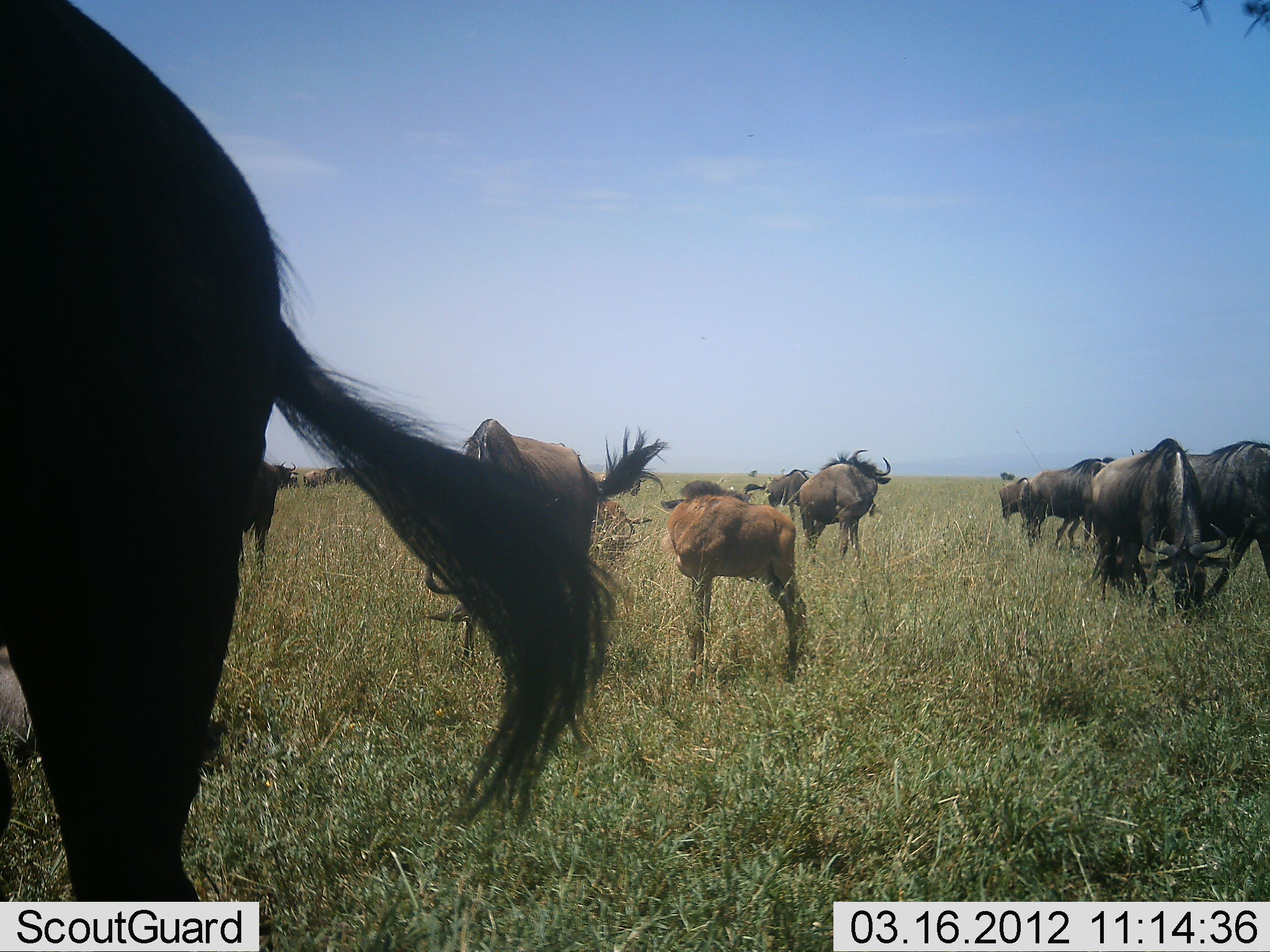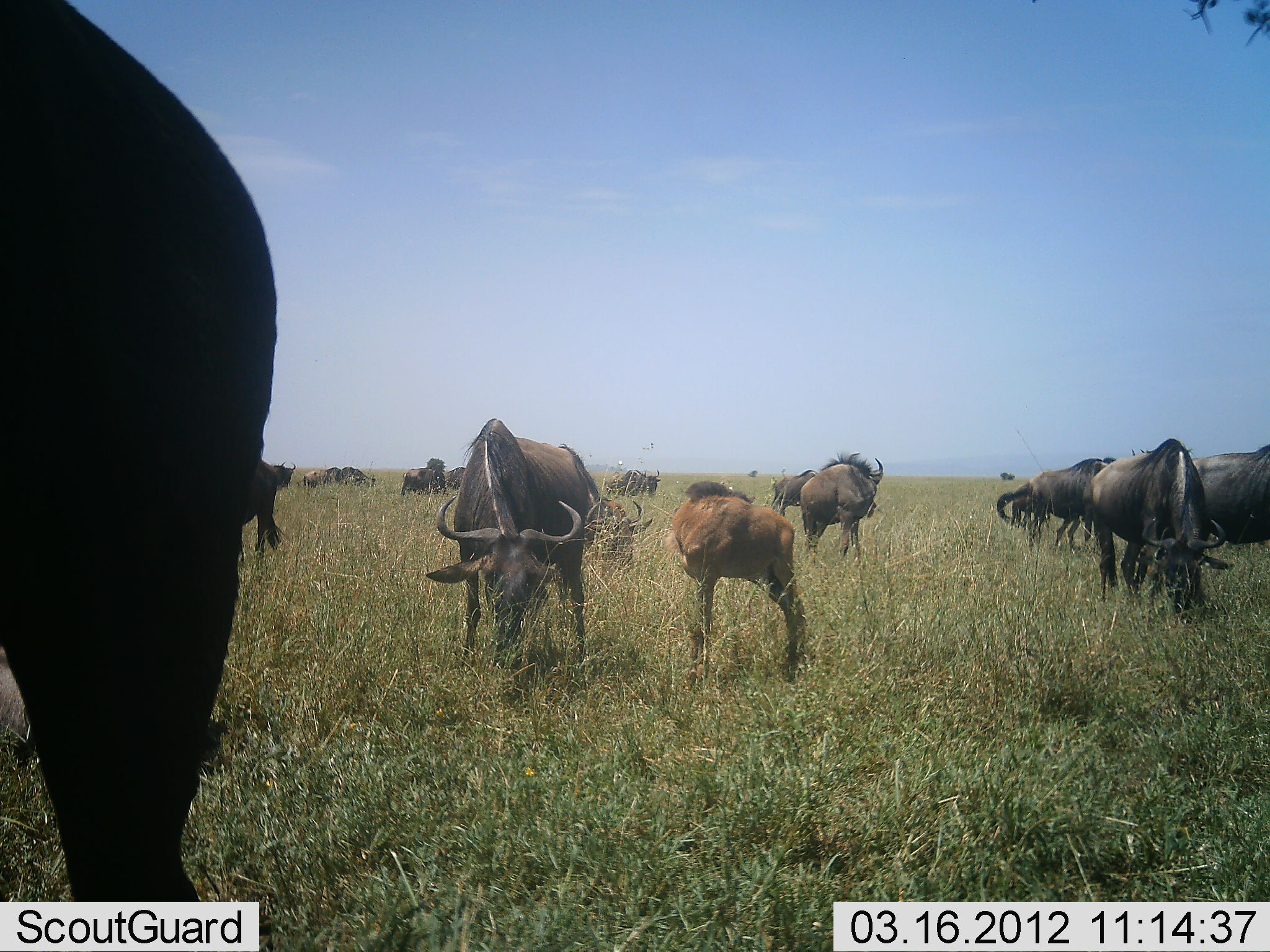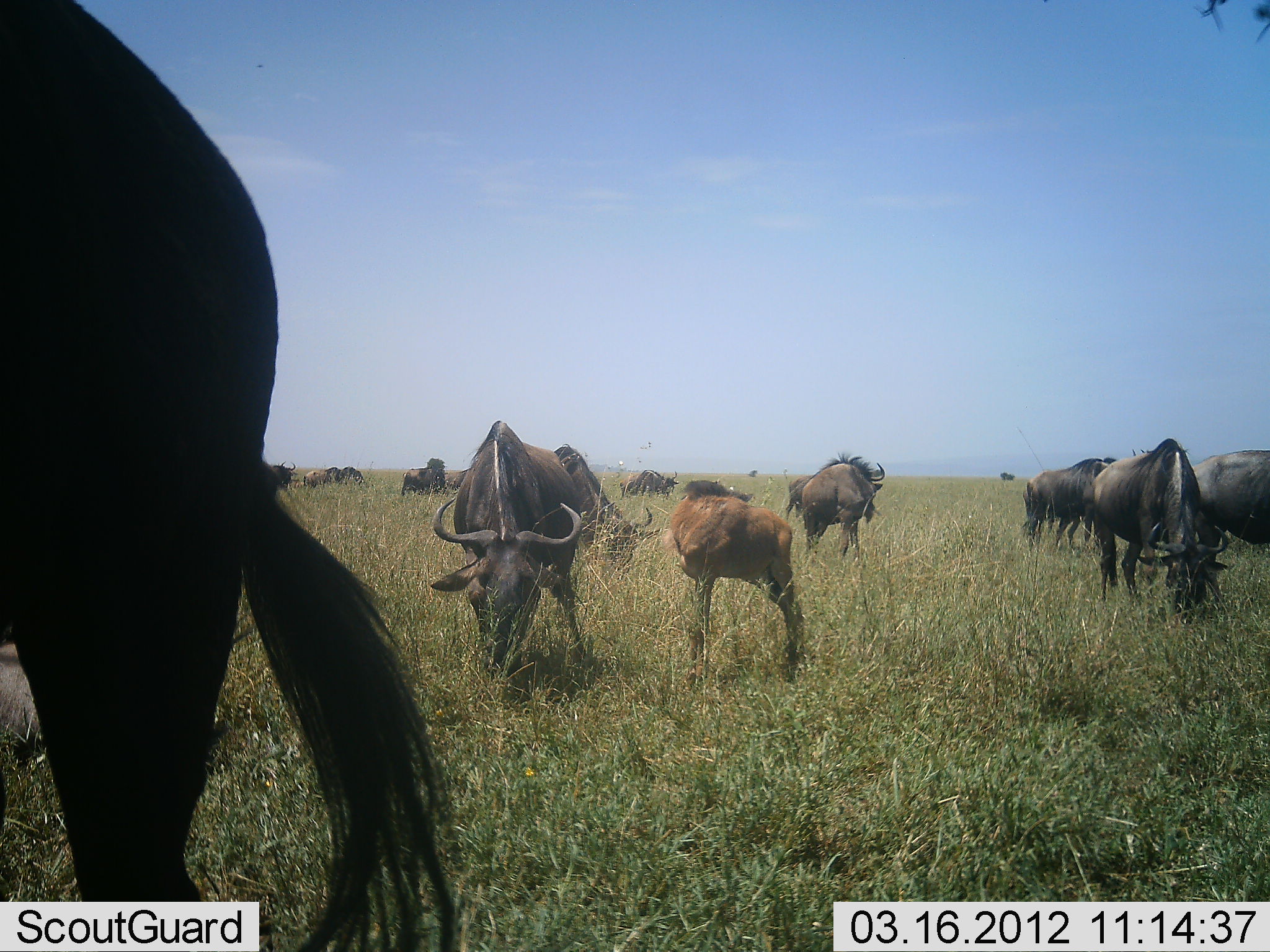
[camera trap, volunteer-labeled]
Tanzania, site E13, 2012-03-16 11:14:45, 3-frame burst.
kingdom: Animalia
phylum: Chordata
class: Mammalia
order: Artiodactyla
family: Bovidae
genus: Connochaetes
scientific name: Connochaetes taurinus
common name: blue wildebeest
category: wildebeest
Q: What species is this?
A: Wildebeest (blue wildebeest) (Connochaetes taurinus).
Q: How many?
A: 11-50.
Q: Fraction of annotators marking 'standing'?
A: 60%.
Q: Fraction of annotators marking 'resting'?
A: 8%.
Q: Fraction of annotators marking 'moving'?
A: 28%.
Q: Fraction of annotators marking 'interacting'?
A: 4%.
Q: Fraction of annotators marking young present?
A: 84%.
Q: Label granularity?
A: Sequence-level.